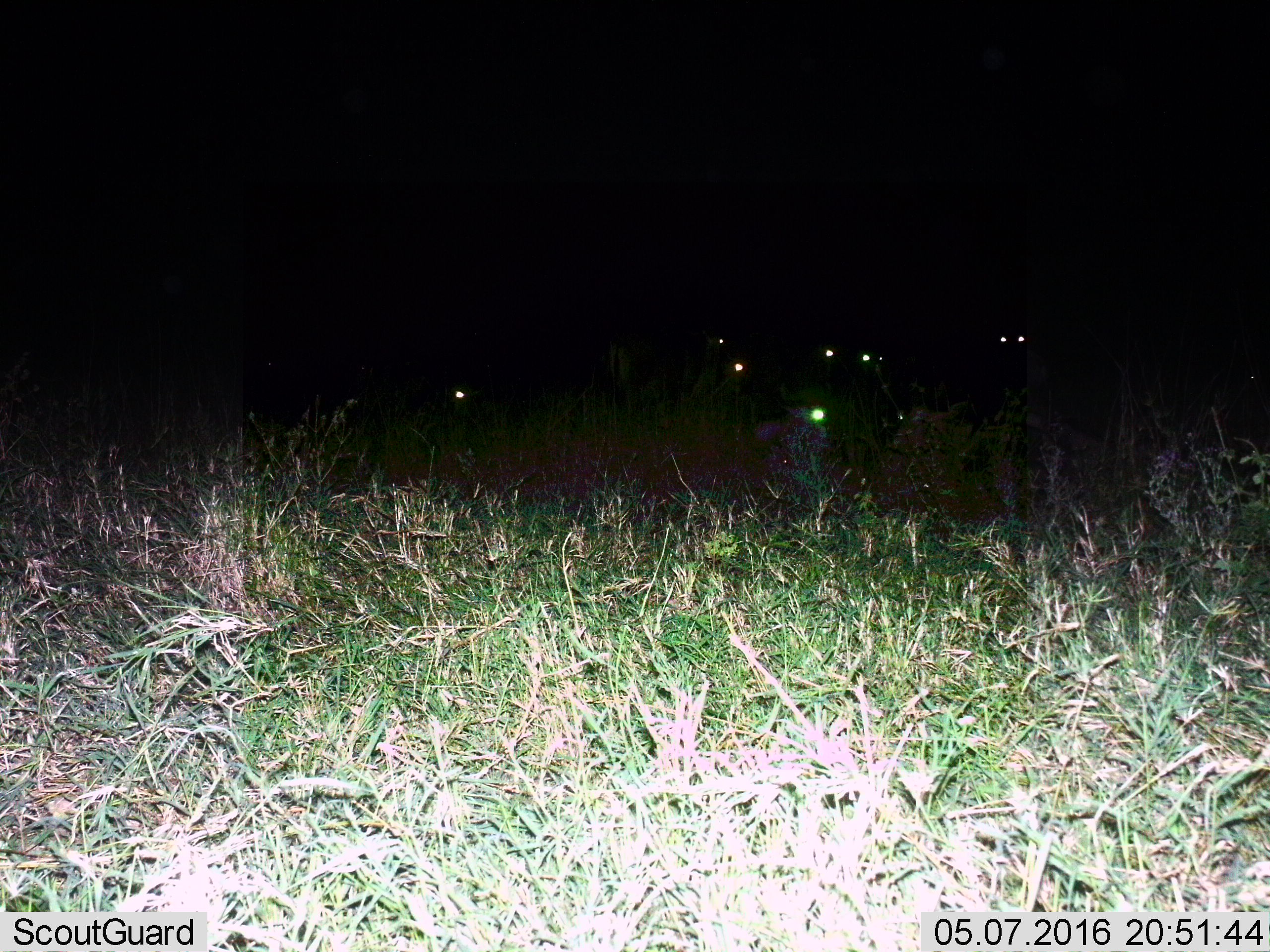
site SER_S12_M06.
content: unidentified animal